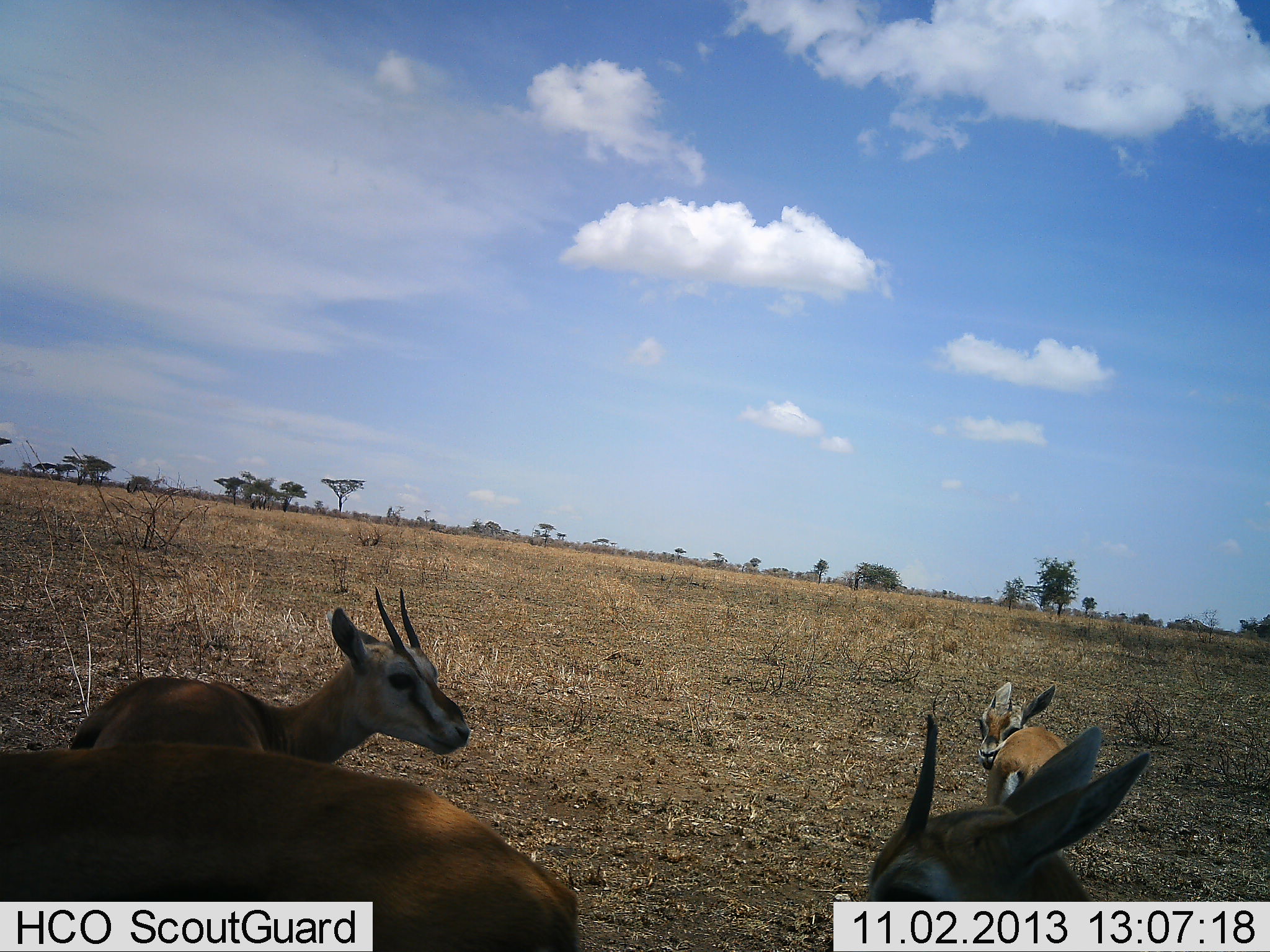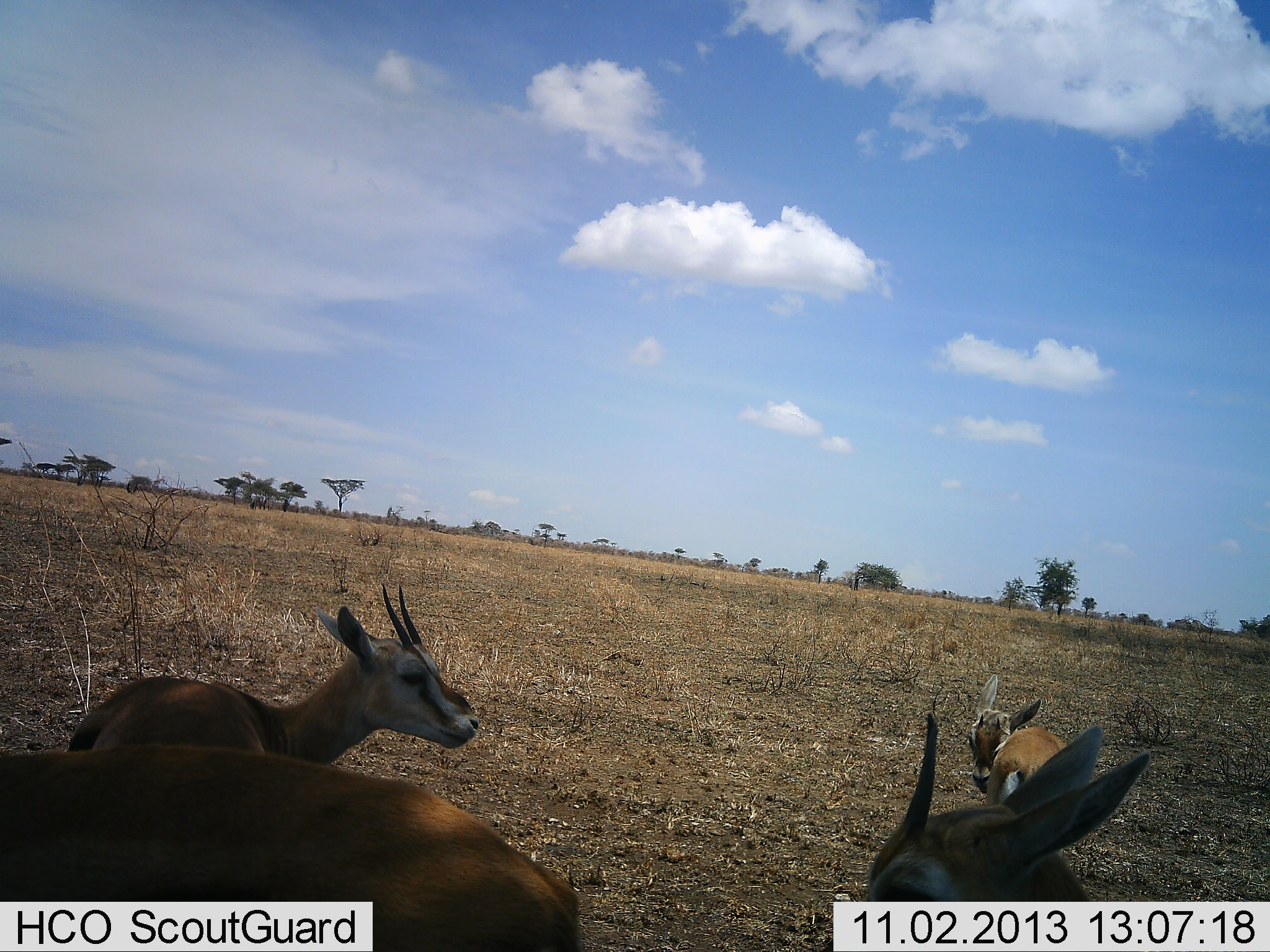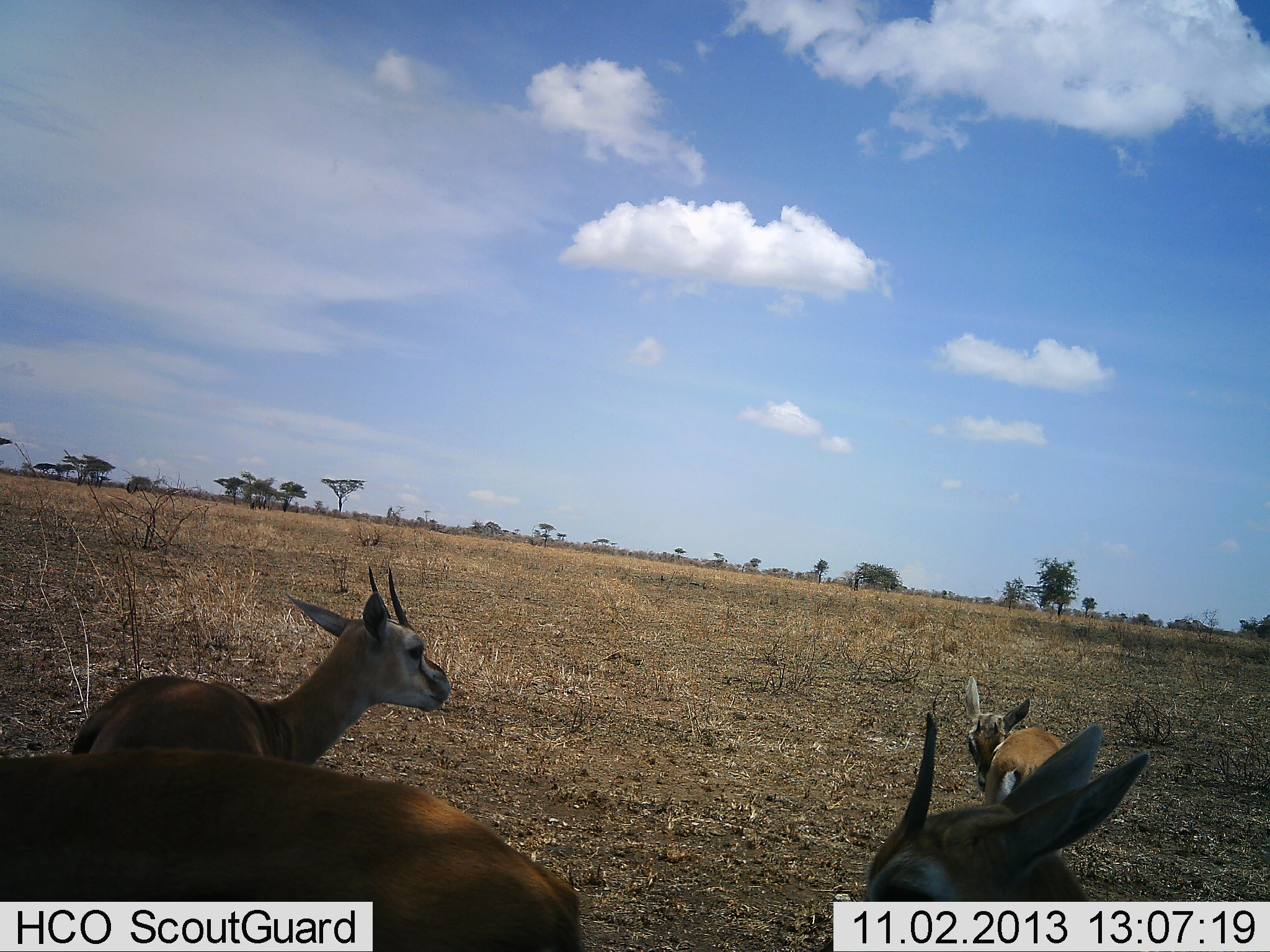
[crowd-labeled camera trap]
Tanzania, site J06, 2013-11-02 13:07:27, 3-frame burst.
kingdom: Animalia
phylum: Chordata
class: Mammalia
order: Artiodactyla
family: Bovidae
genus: Eudorcas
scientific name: Eudorcas thomsonii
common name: thomson's gazelle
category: gazellethomsons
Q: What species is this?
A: Gazellethomsons (thomson's gazelle) (Eudorcas thomsonii).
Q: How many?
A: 4.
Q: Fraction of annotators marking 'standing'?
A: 50%.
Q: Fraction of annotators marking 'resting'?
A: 30%.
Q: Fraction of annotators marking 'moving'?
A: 10%.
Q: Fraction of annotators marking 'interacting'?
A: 10%.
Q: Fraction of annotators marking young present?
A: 30%.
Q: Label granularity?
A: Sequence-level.